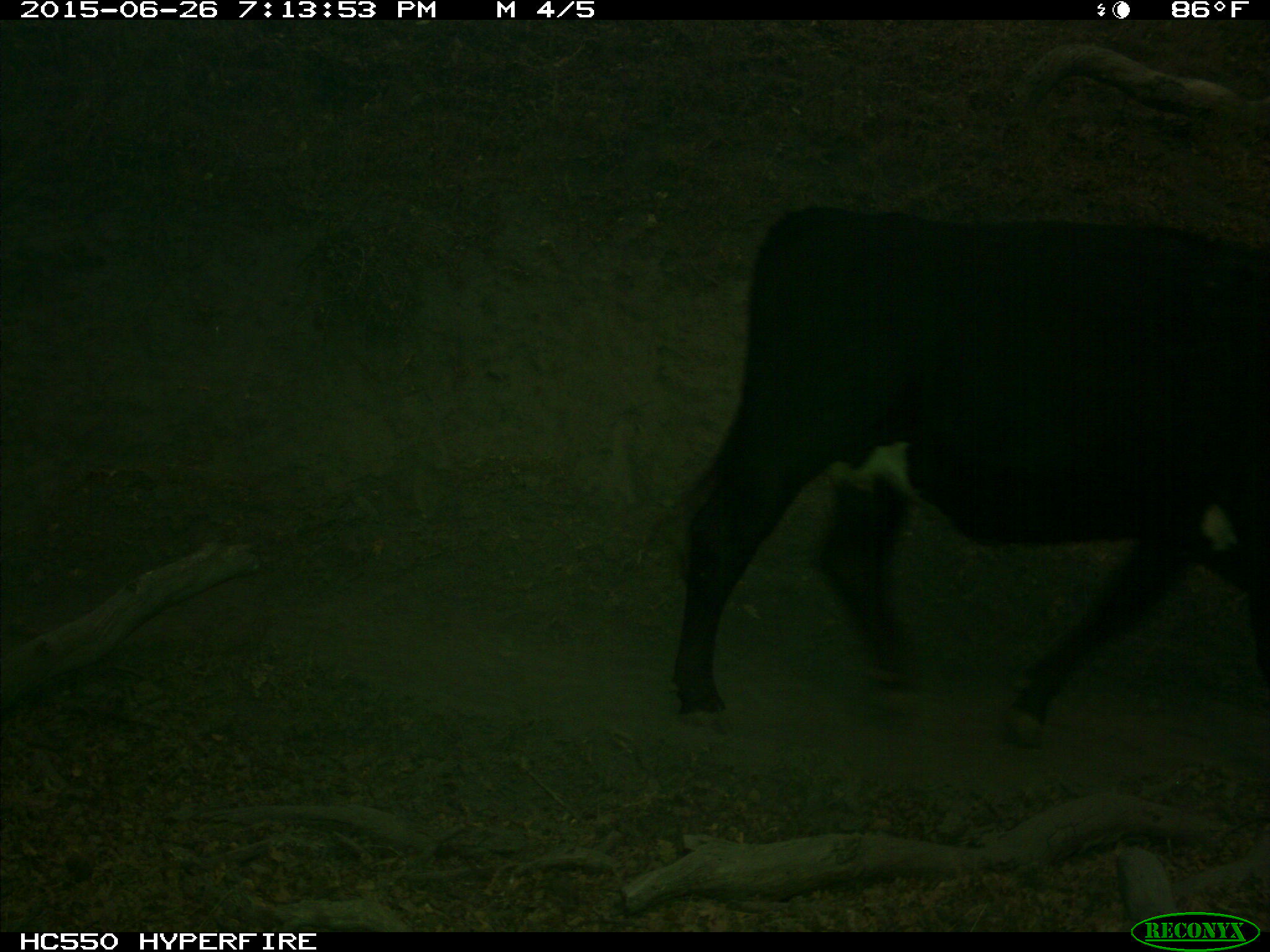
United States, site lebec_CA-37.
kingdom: Animalia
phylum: Chordata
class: Mammalia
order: Artiodactyla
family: Bovidae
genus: Bos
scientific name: Bos taurus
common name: domestic cow